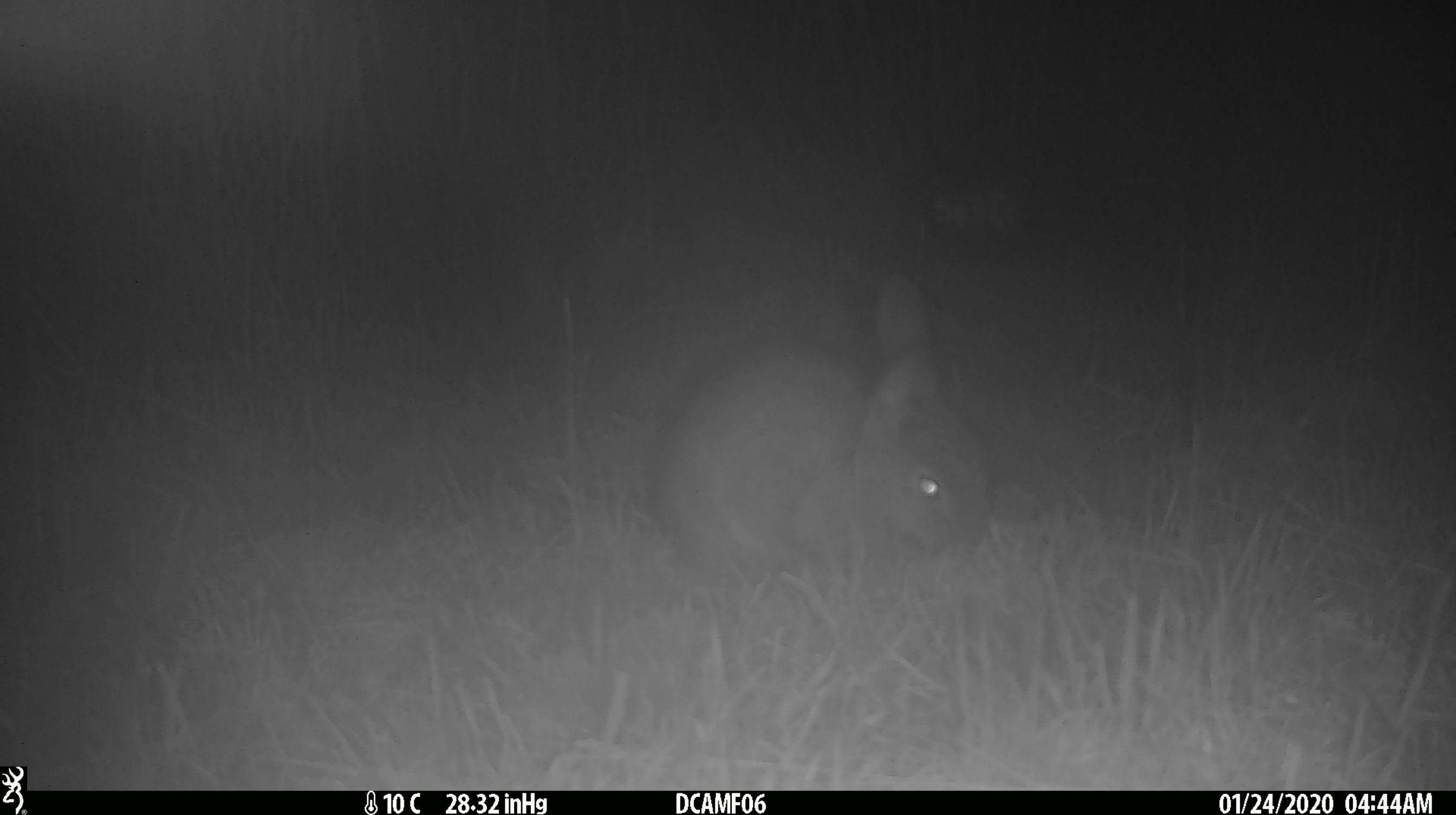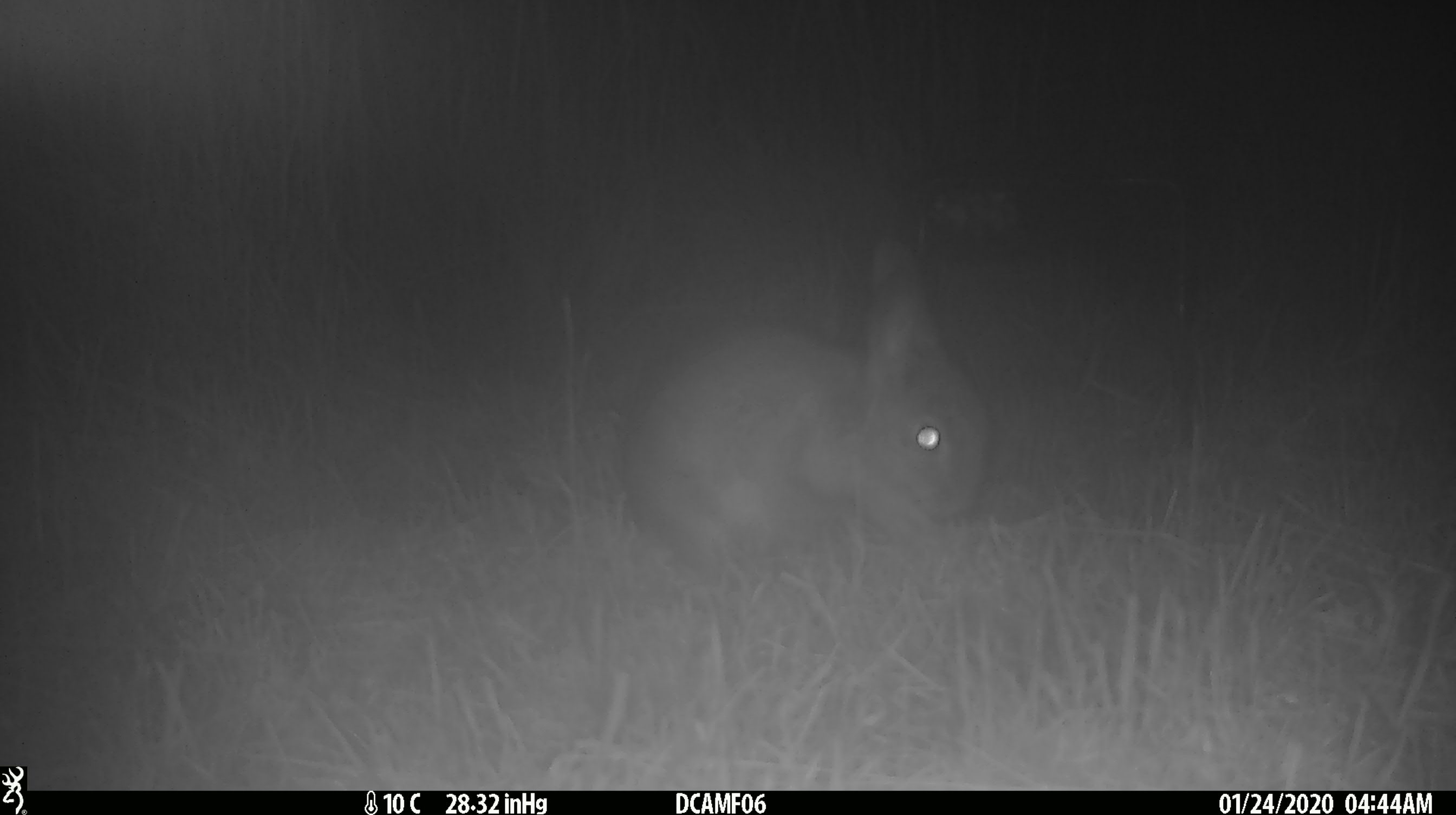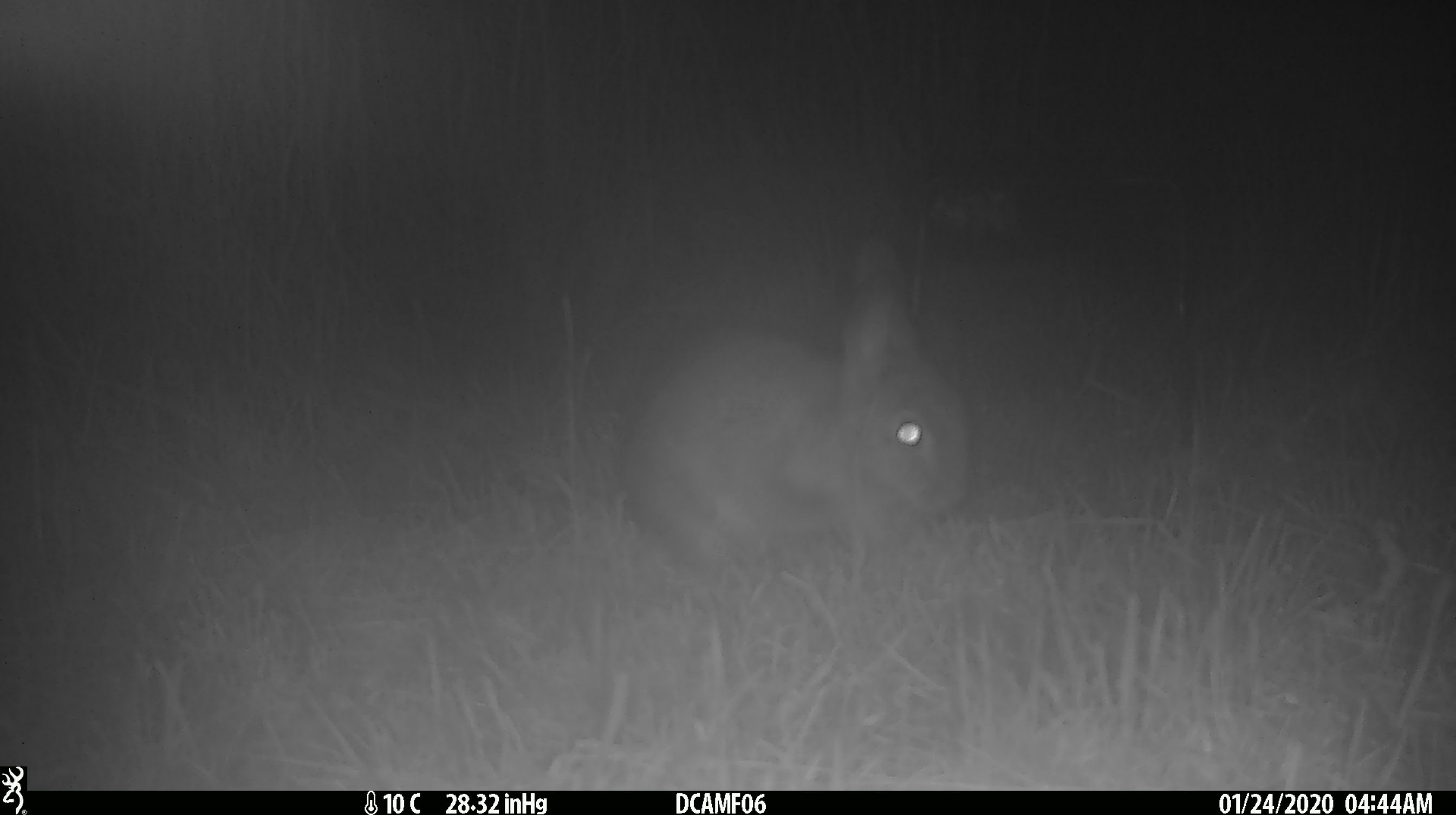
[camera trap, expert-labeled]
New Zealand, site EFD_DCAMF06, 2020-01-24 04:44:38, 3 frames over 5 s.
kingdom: Animalia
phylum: Chordata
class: Mammalia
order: Lagomorpha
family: Leporidae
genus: Oryctolagus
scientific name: Oryctolagus cuniculus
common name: european rabbit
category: rabbit